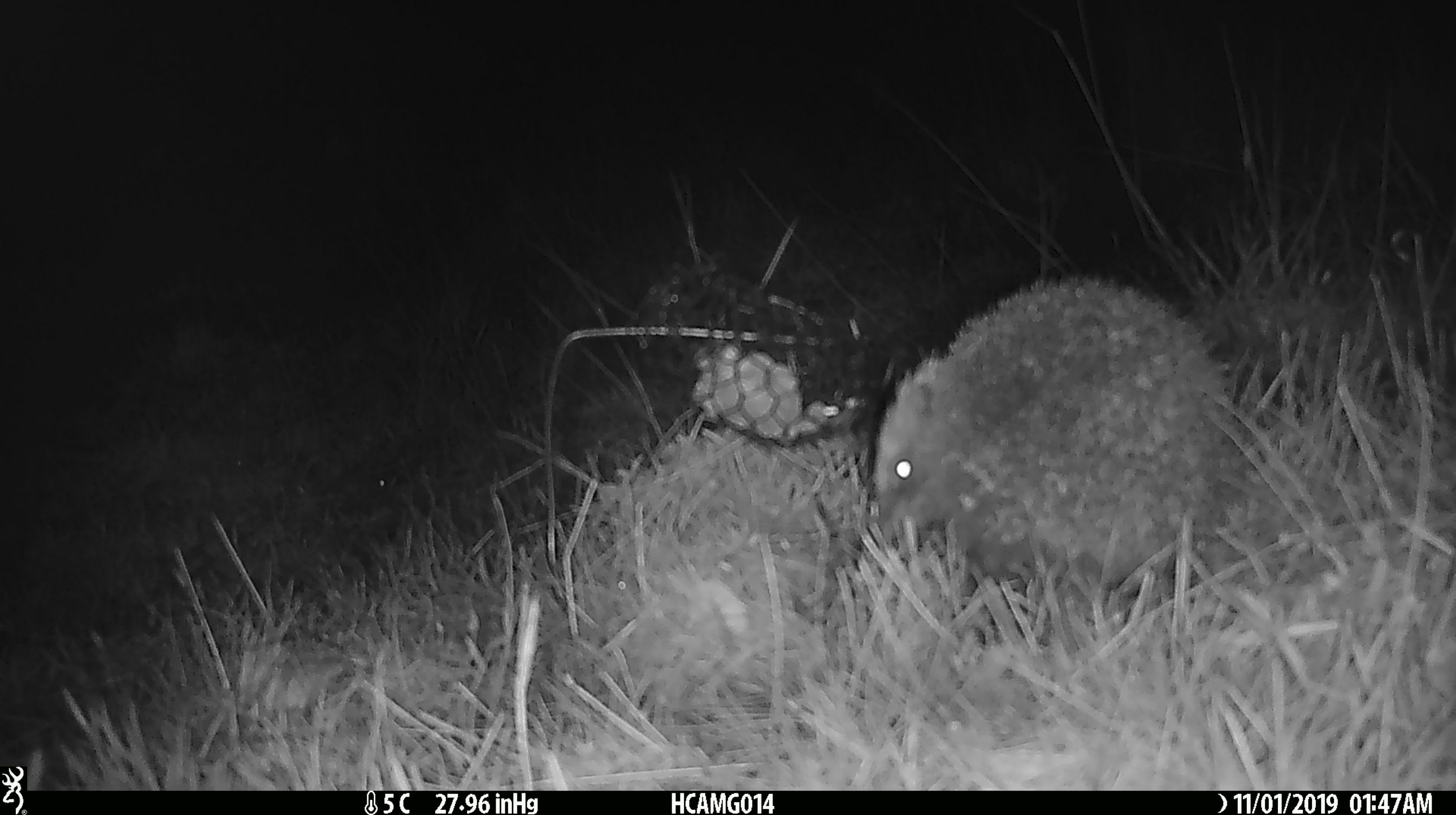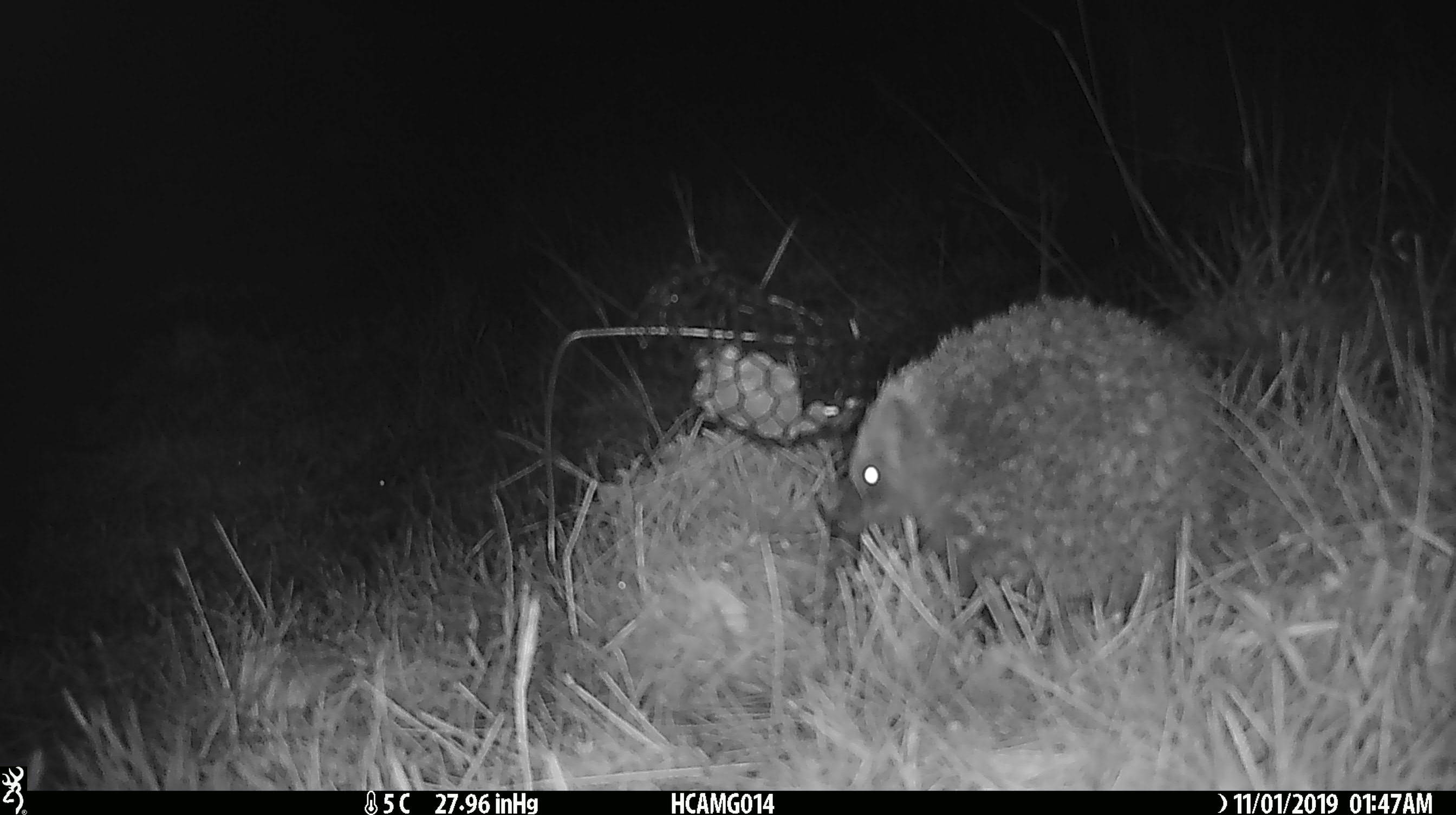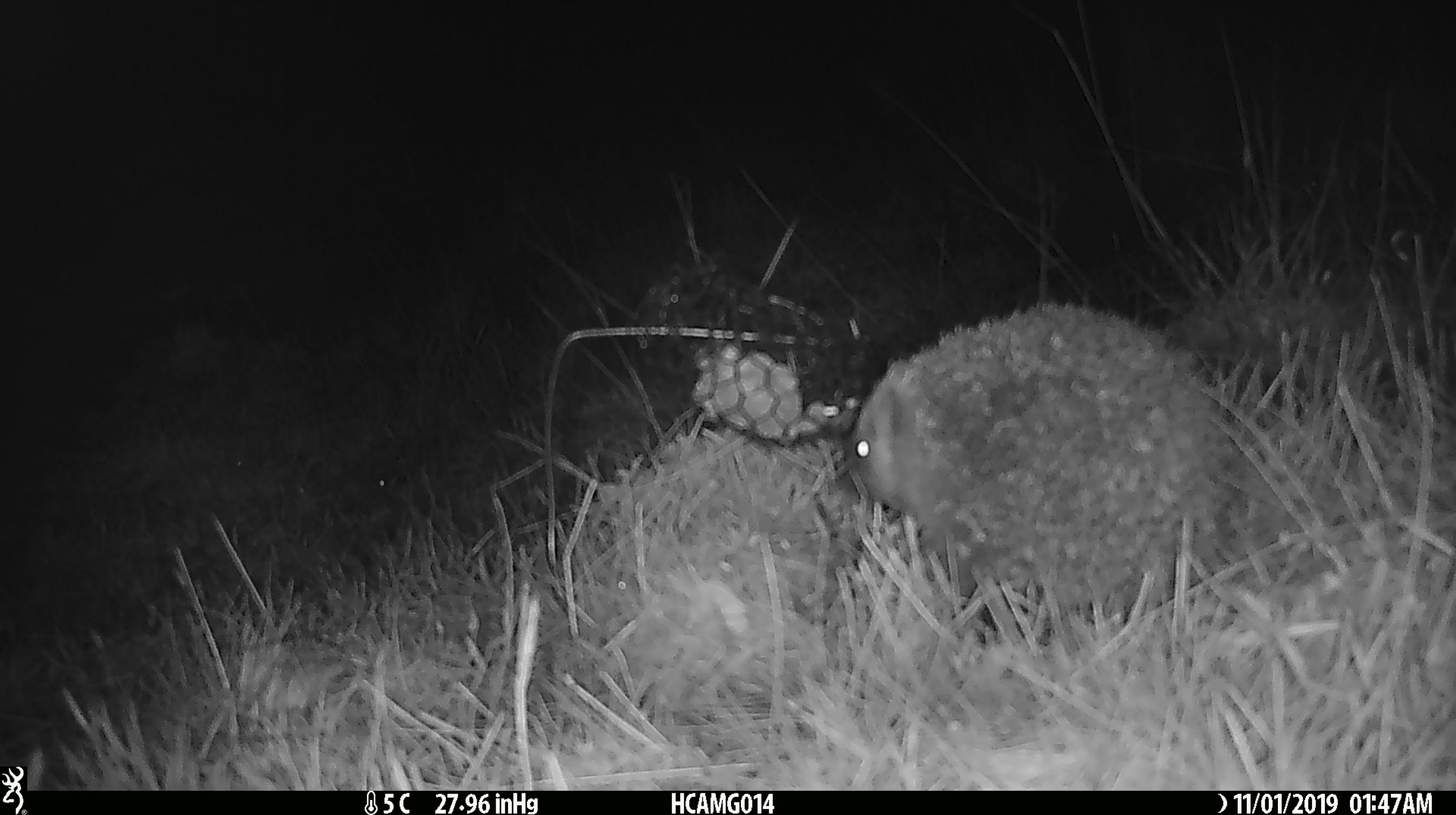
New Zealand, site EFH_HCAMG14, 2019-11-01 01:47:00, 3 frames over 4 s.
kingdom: Animalia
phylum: Chordata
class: Mammalia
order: Eulipotyphla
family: Erinaceidae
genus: Erinaceus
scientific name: Erinaceus europaeus europaeus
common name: european hedgehog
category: hedgehog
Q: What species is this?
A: Hedgehog (european hedgehog) (Erinaceus europaeus europaeus).